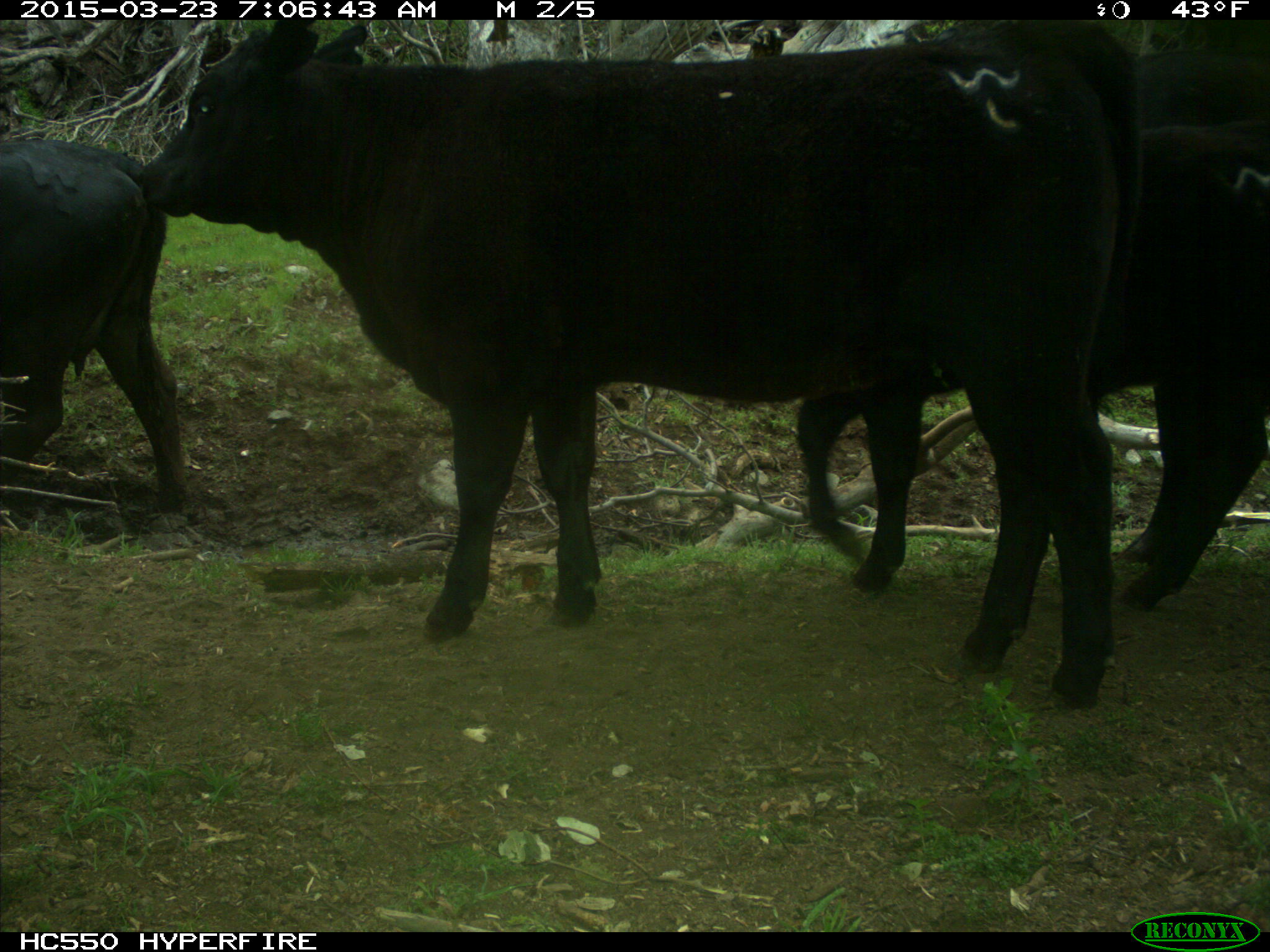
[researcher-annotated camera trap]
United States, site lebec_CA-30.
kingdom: Animalia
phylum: Chordata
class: Mammalia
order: Artiodactyla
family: Bovidae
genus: Bos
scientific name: Bos taurus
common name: domestic cow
Bos taurus (domestic cow).